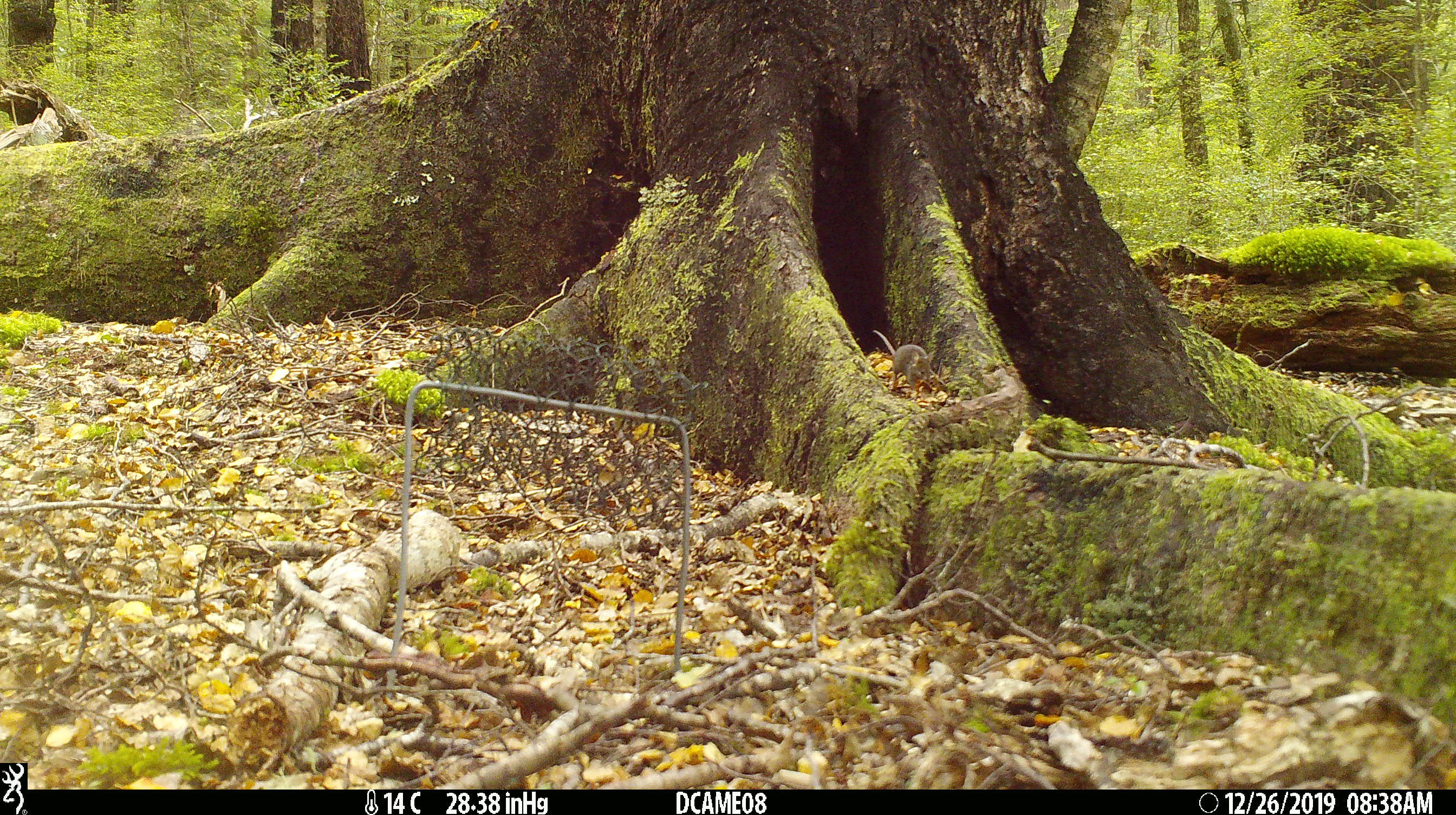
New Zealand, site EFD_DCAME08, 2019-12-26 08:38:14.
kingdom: Animalia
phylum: Chordata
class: Mammalia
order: Rodentia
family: Muridae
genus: Mus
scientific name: Mus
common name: mouse